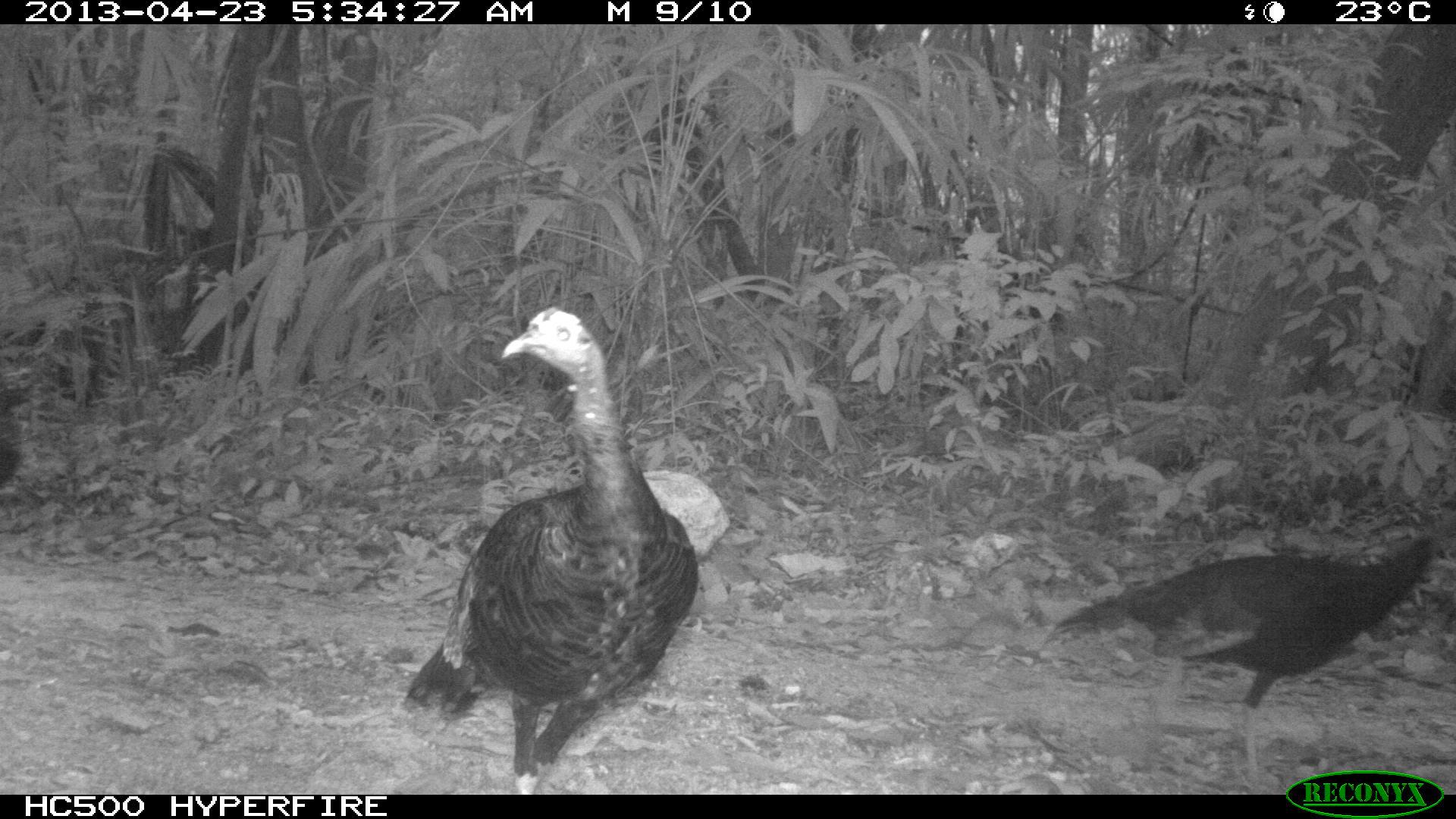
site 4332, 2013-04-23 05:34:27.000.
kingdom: Animalia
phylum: Chordata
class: Aves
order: Galliformes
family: Phasianidae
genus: Meleagris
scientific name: Meleagris ocellata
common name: ocellated turkey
Meleagris ocellata (ocellated turkey), count 2.